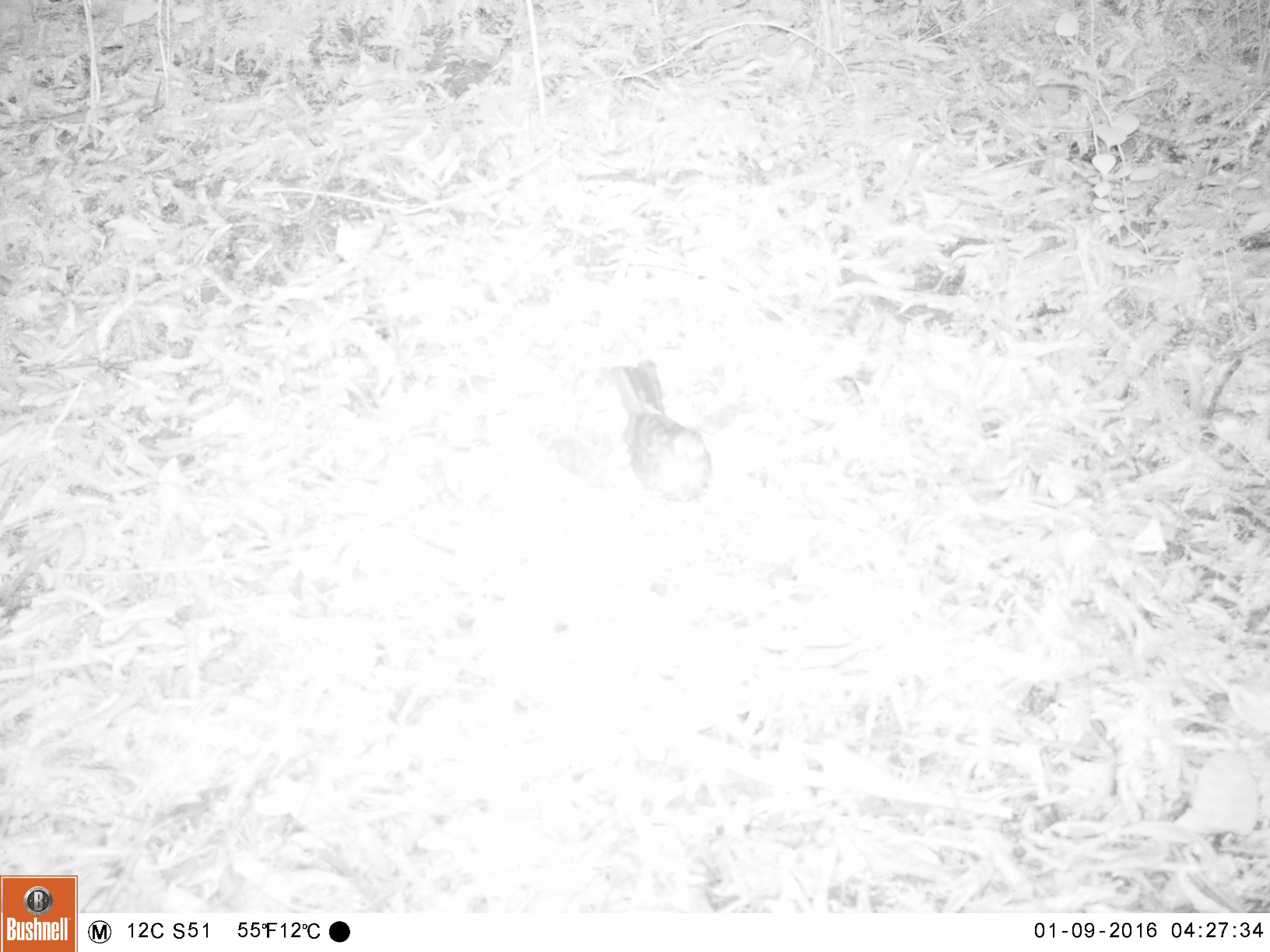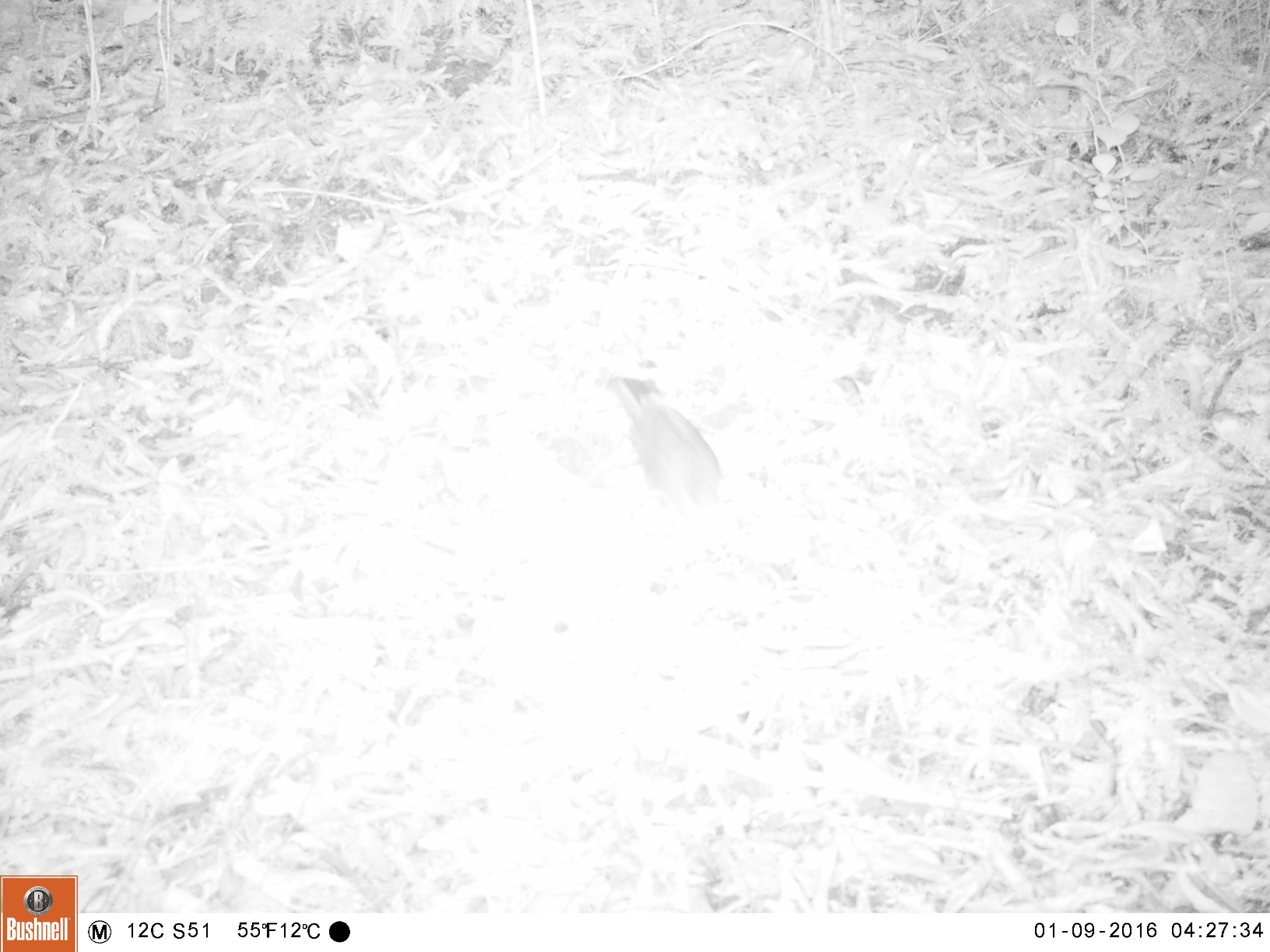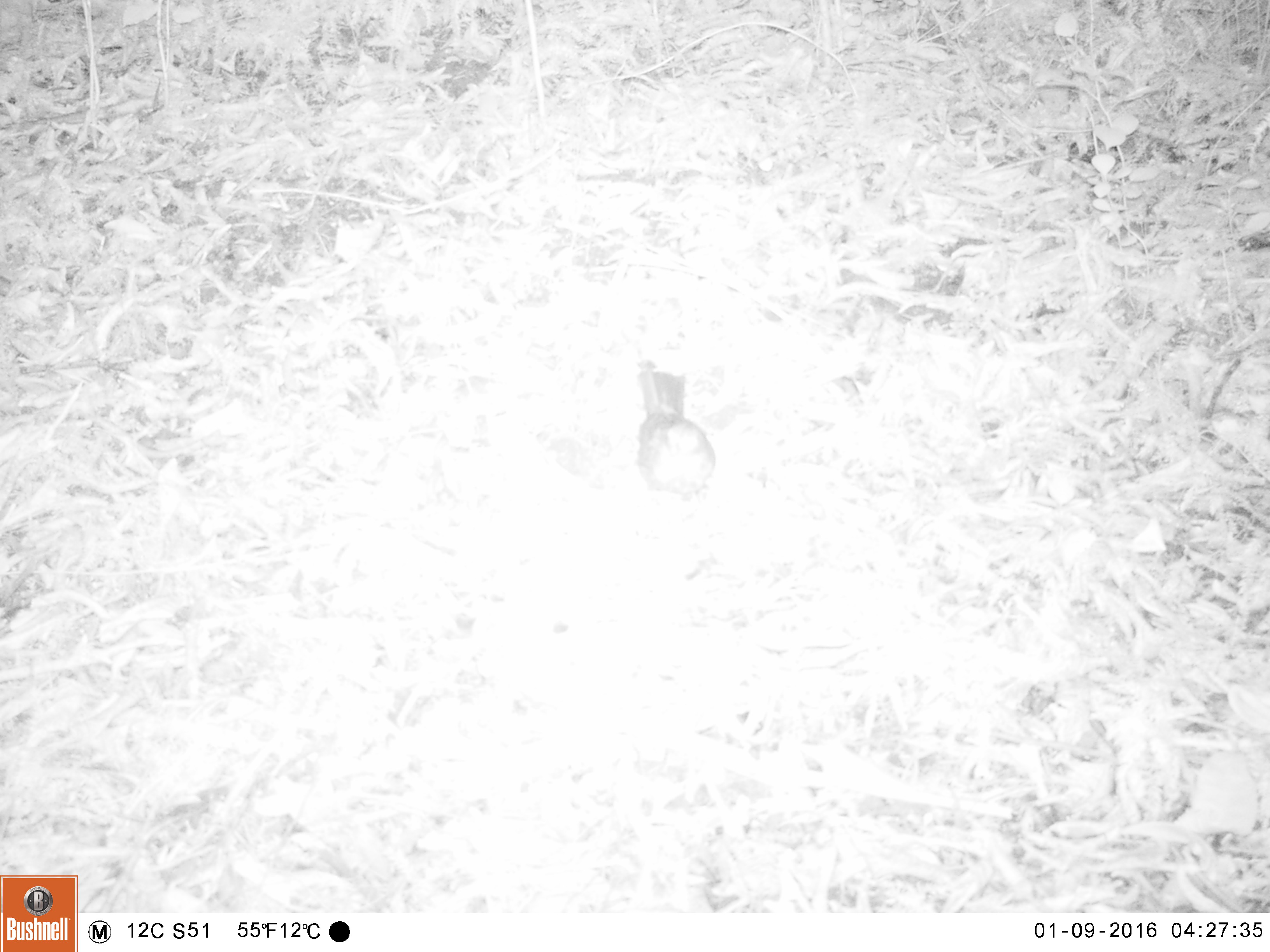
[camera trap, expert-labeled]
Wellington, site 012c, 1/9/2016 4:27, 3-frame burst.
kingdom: Animalia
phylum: Chordata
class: Aves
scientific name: Aves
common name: bird